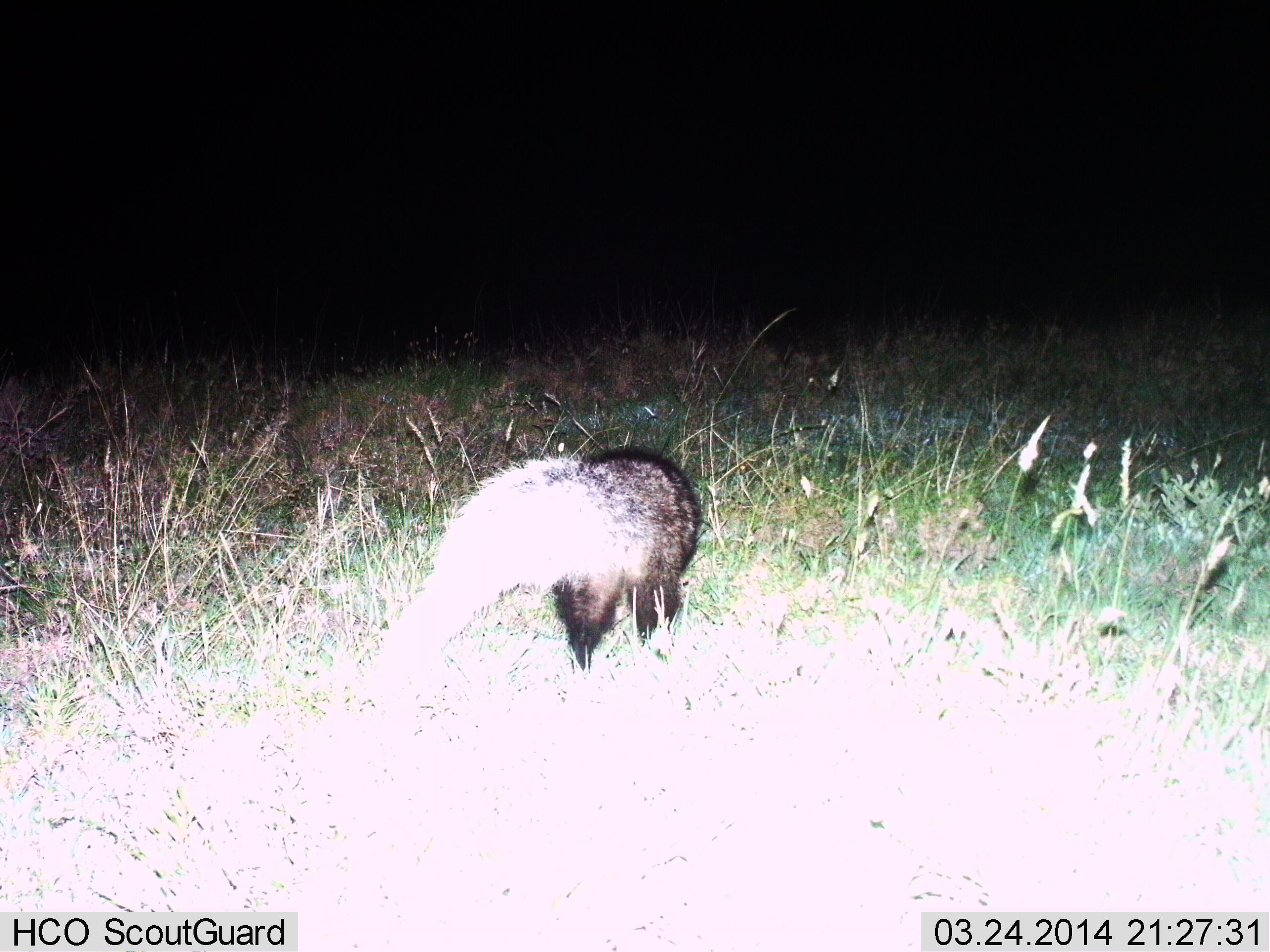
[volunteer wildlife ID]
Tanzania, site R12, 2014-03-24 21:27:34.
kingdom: Animalia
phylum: Chordata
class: Mammalia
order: Carnivora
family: Mustelidae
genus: Mellivora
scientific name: Mellivora capensis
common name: honey badger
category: honeybadger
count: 1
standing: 50%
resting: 0%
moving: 50%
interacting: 0%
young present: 0%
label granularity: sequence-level